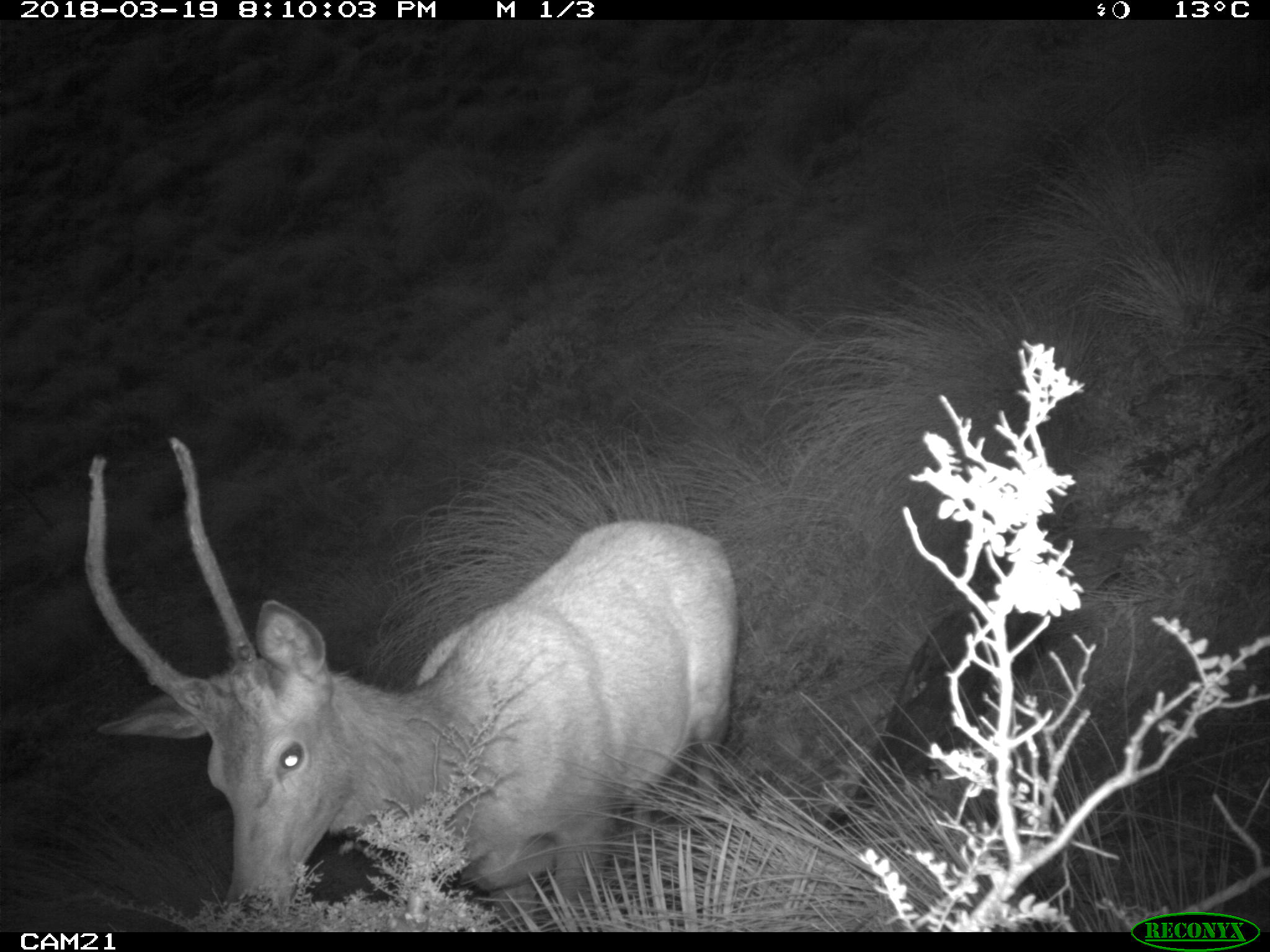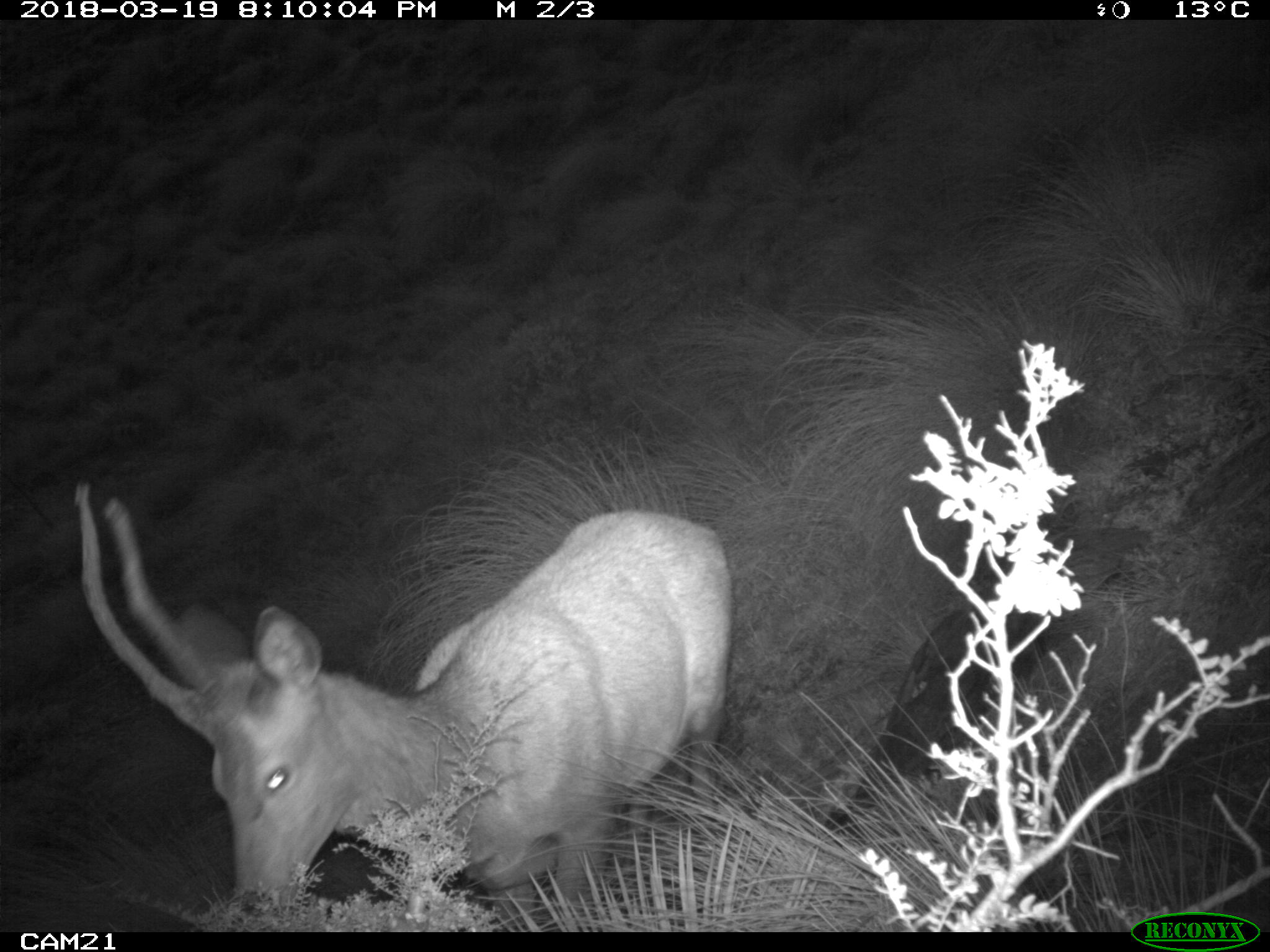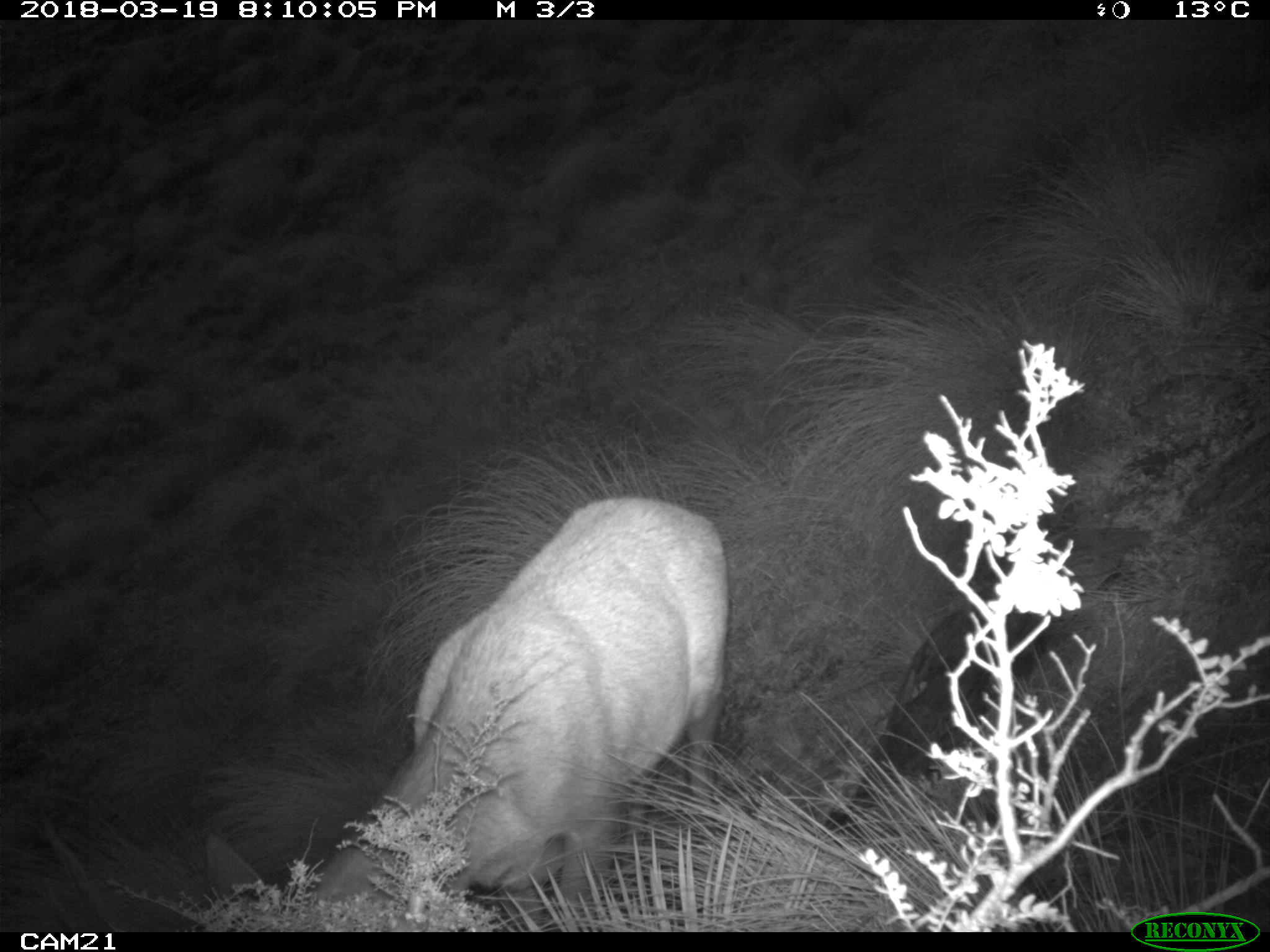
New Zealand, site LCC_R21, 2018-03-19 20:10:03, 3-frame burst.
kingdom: Animalia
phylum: Chordata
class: Mammalia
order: Artiodactyla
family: Cervidae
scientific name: Cervidae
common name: deer